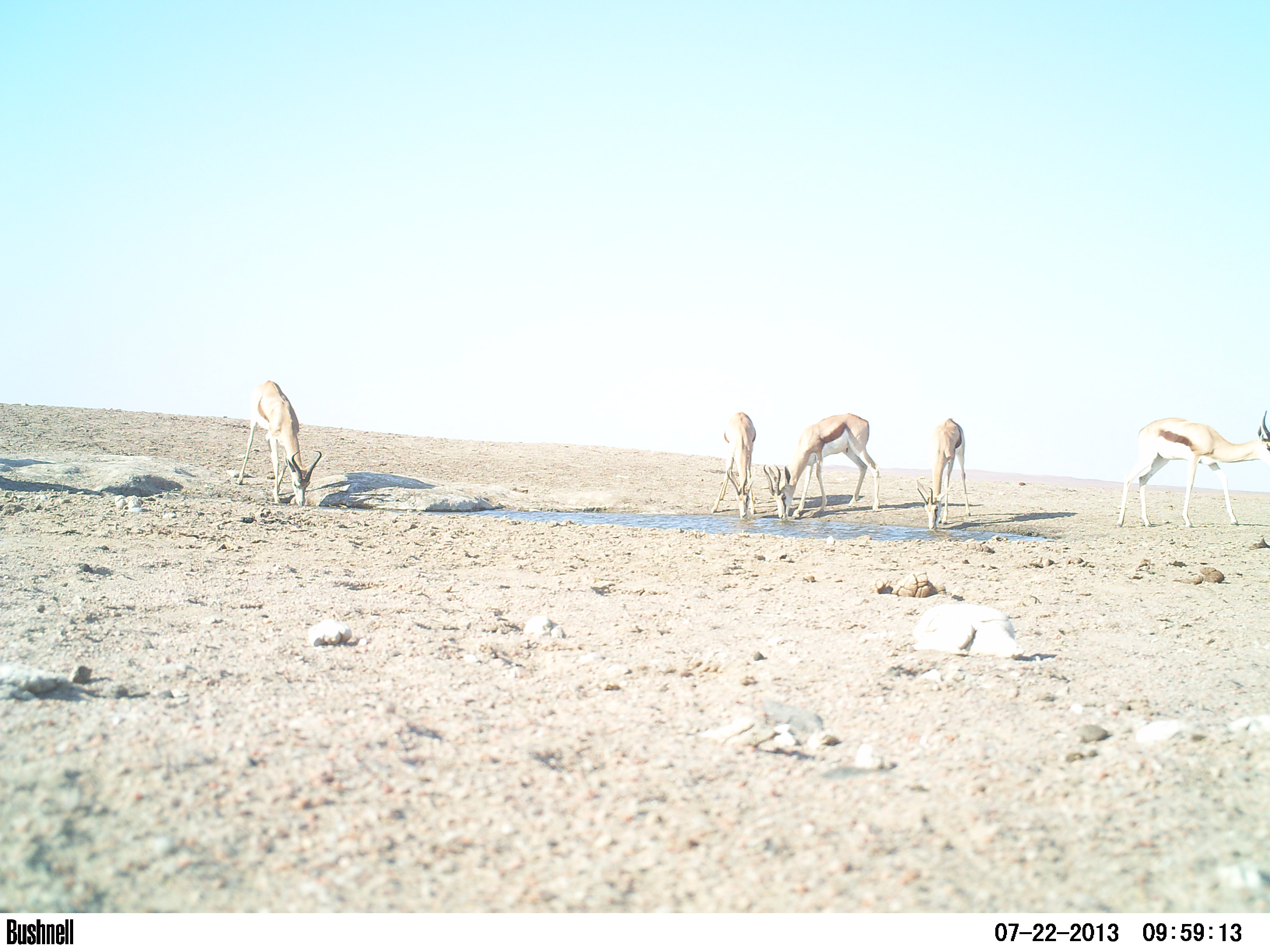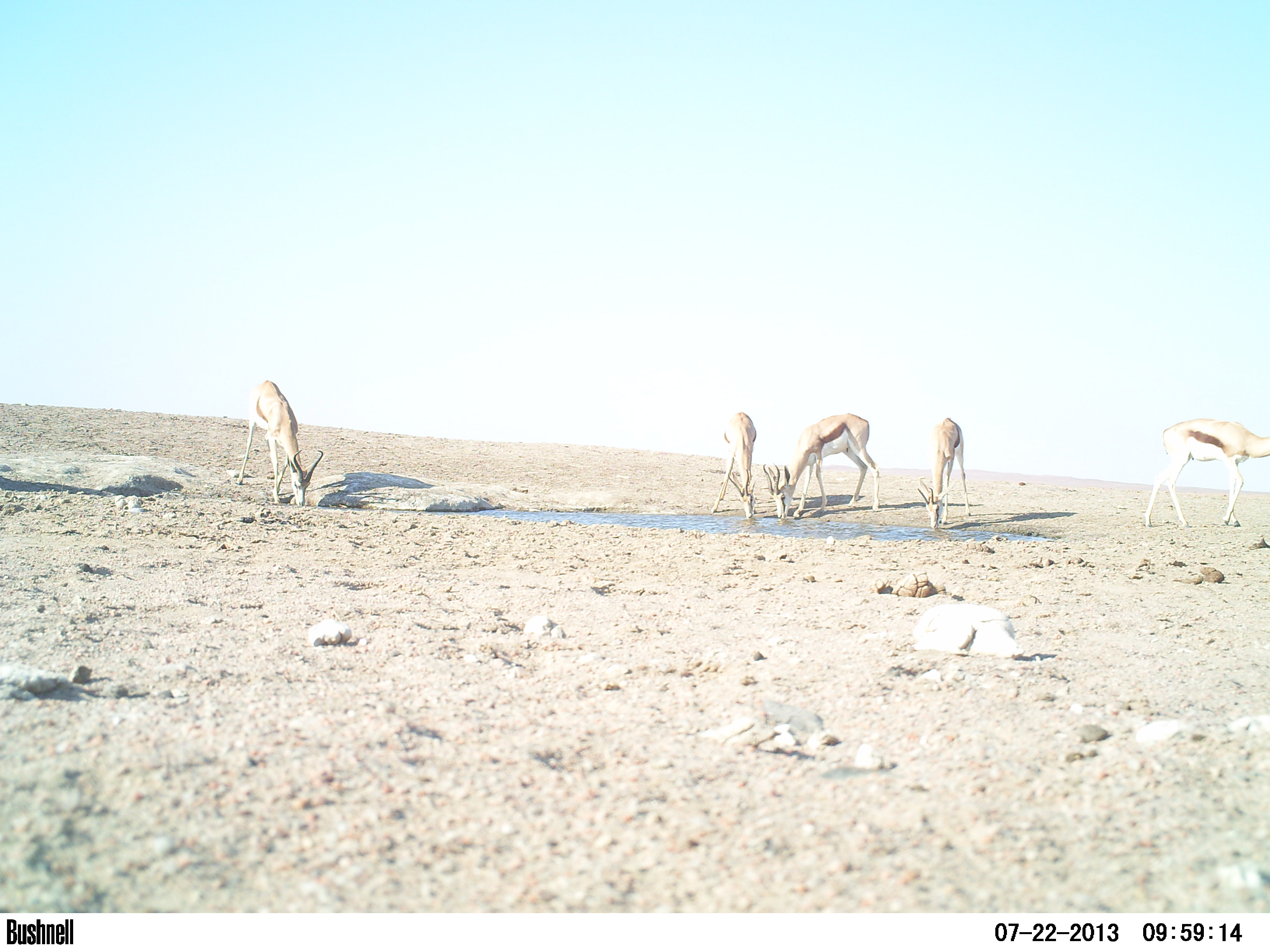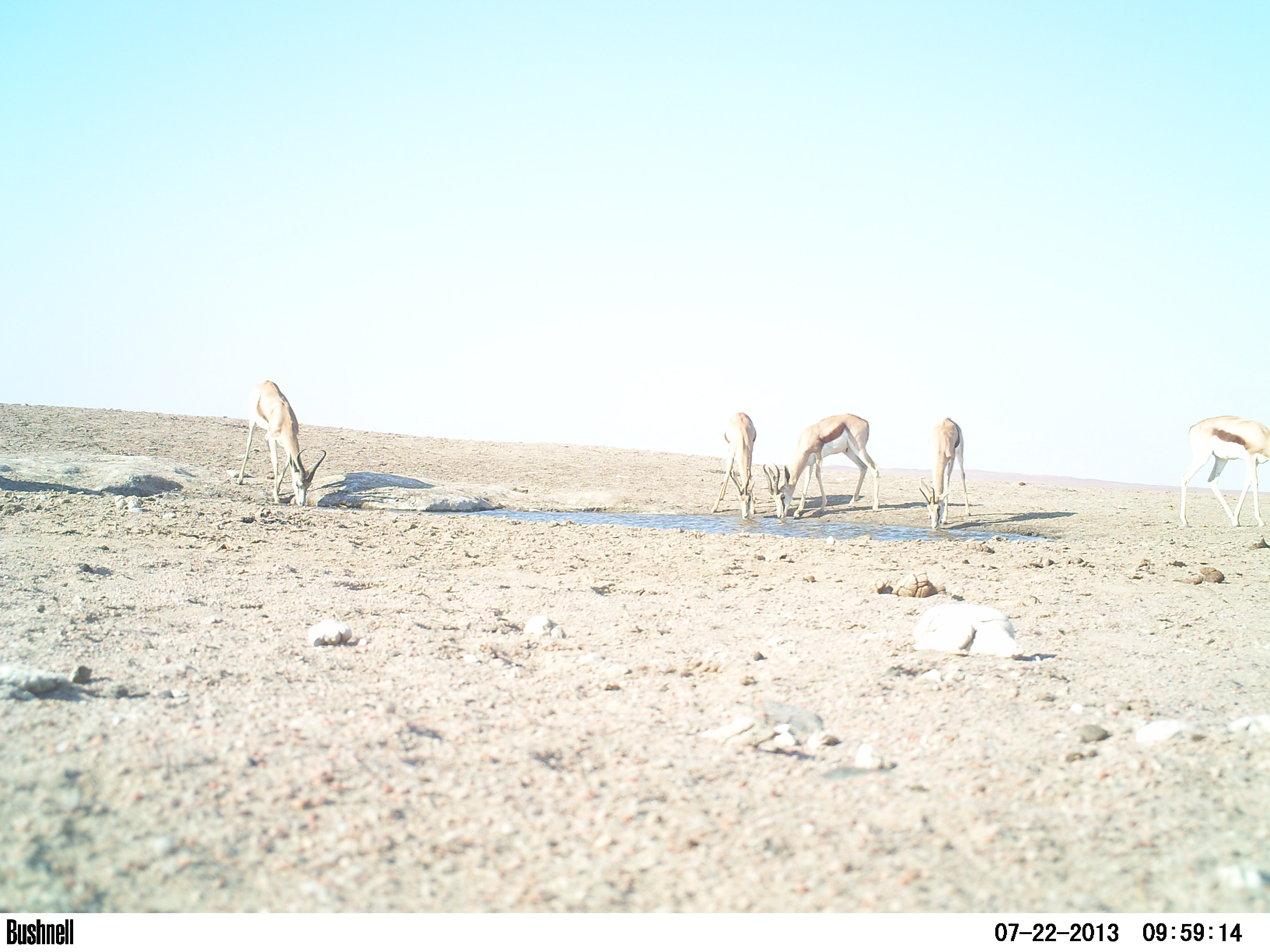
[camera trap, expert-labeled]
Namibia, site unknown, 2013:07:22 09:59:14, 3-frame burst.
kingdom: Animalia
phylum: Chordata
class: Mammalia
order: Artiodactyla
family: Bovidae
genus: Antidorcas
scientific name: Antidorcas marsupialis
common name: springbok